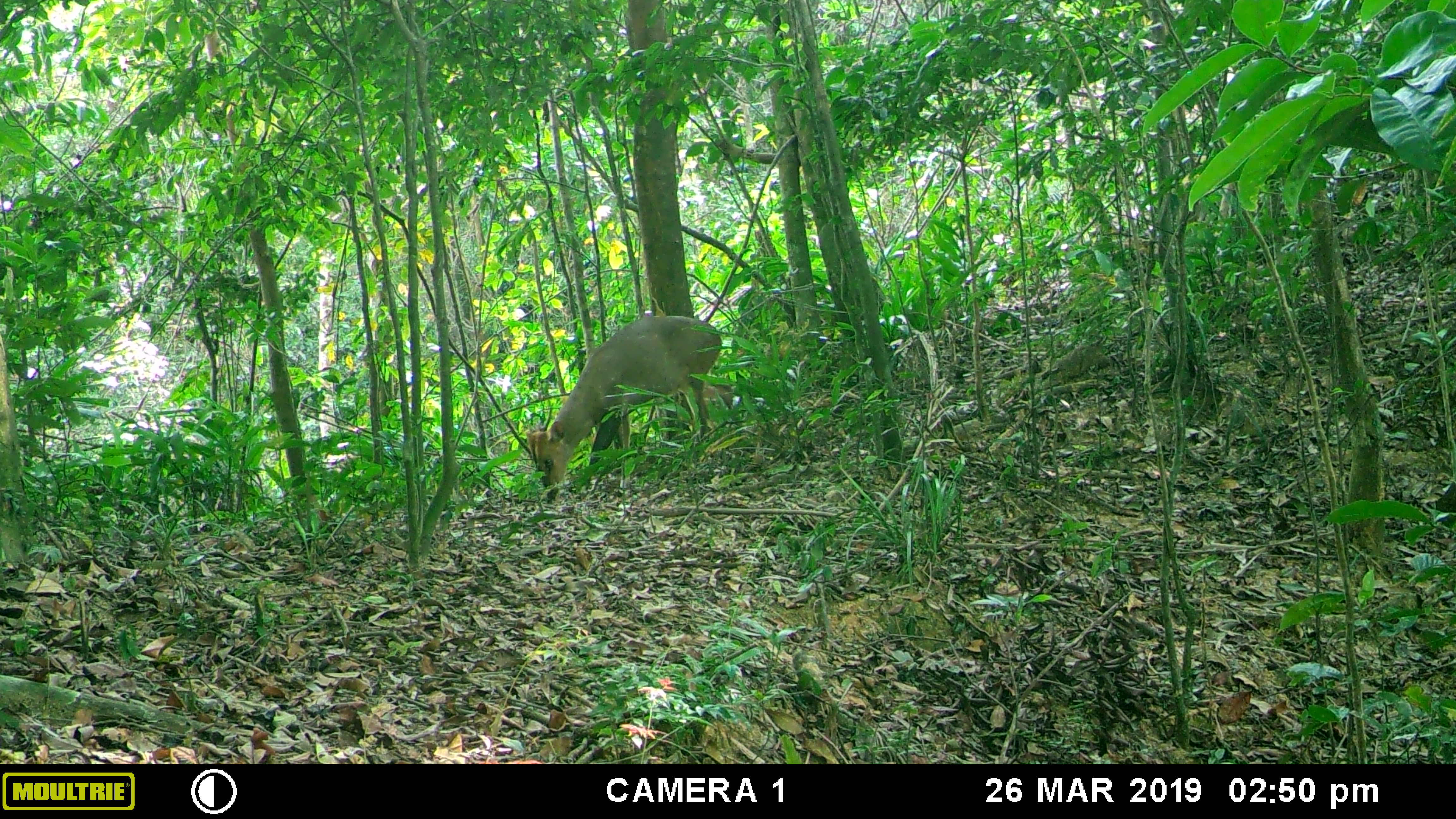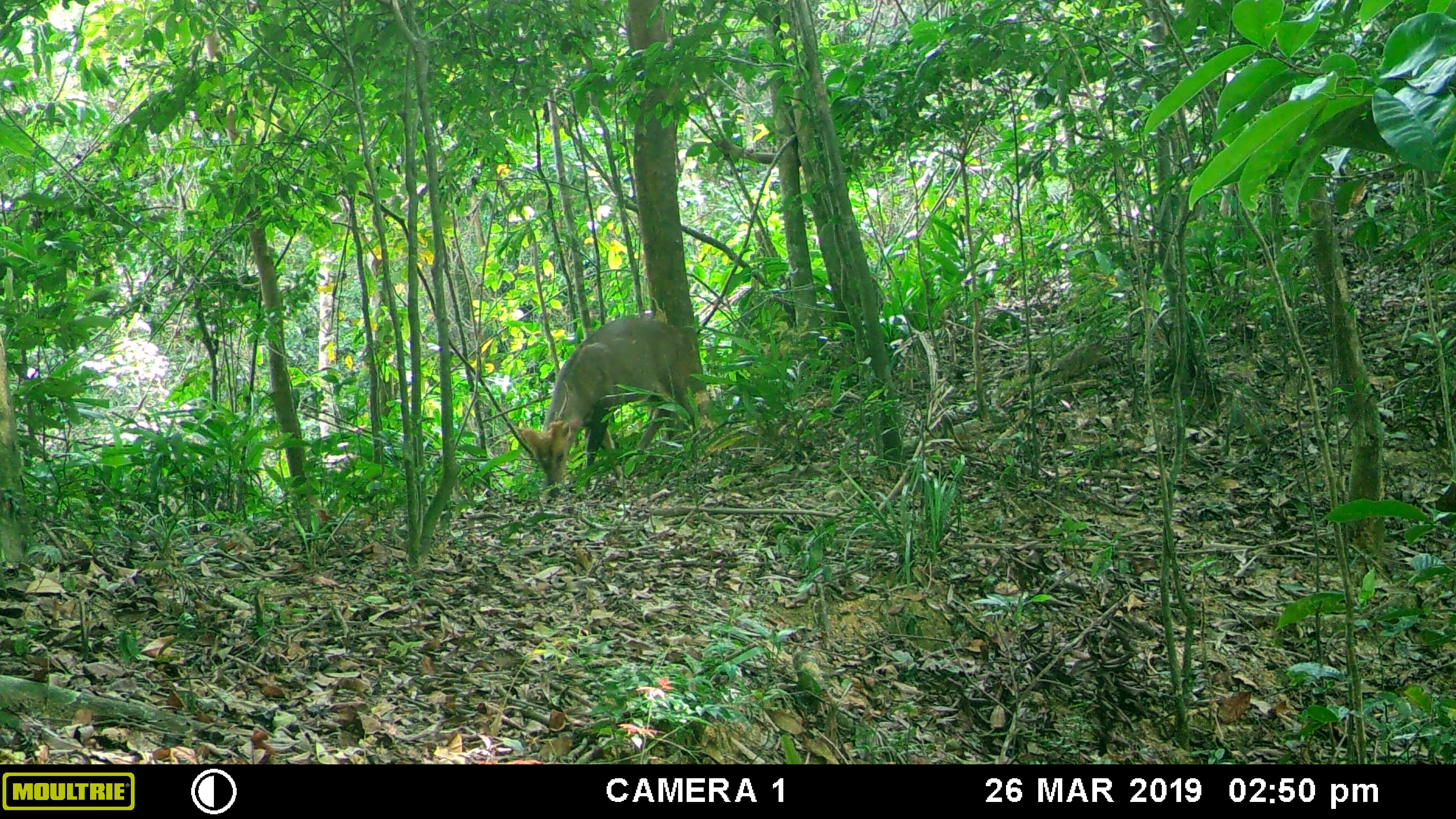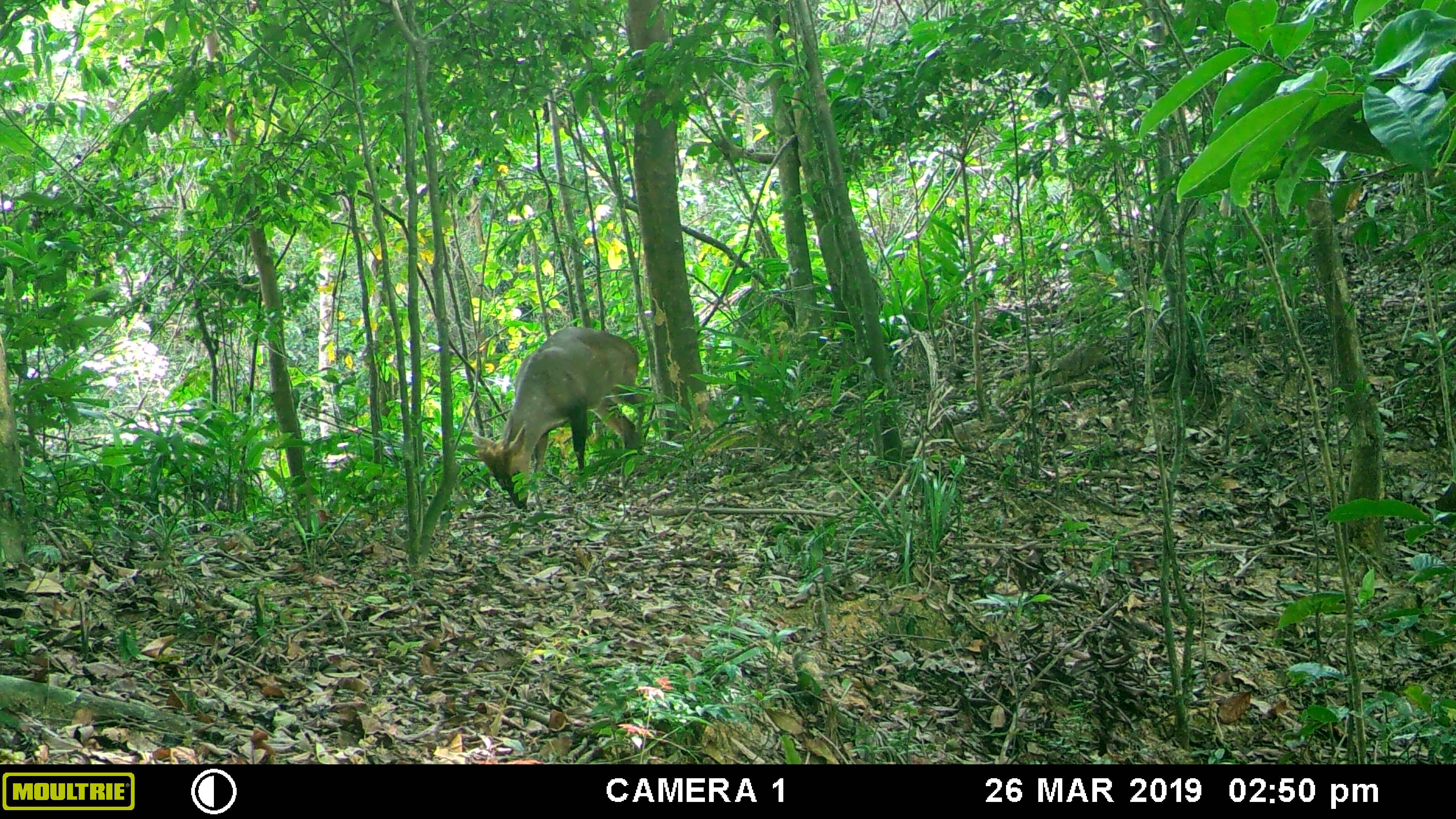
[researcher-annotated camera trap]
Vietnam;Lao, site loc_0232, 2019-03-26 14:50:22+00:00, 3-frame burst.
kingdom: Animalia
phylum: Chordata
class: Mammalia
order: Artiodactyla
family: Cervidae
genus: Muntiacus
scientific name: Muntiacus vuquangensis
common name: large-antlered muntjac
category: large antlered muntjac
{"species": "large antlered muntjac (large-antlered muntjac) (Muntiacus vuquangensis)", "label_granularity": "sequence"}